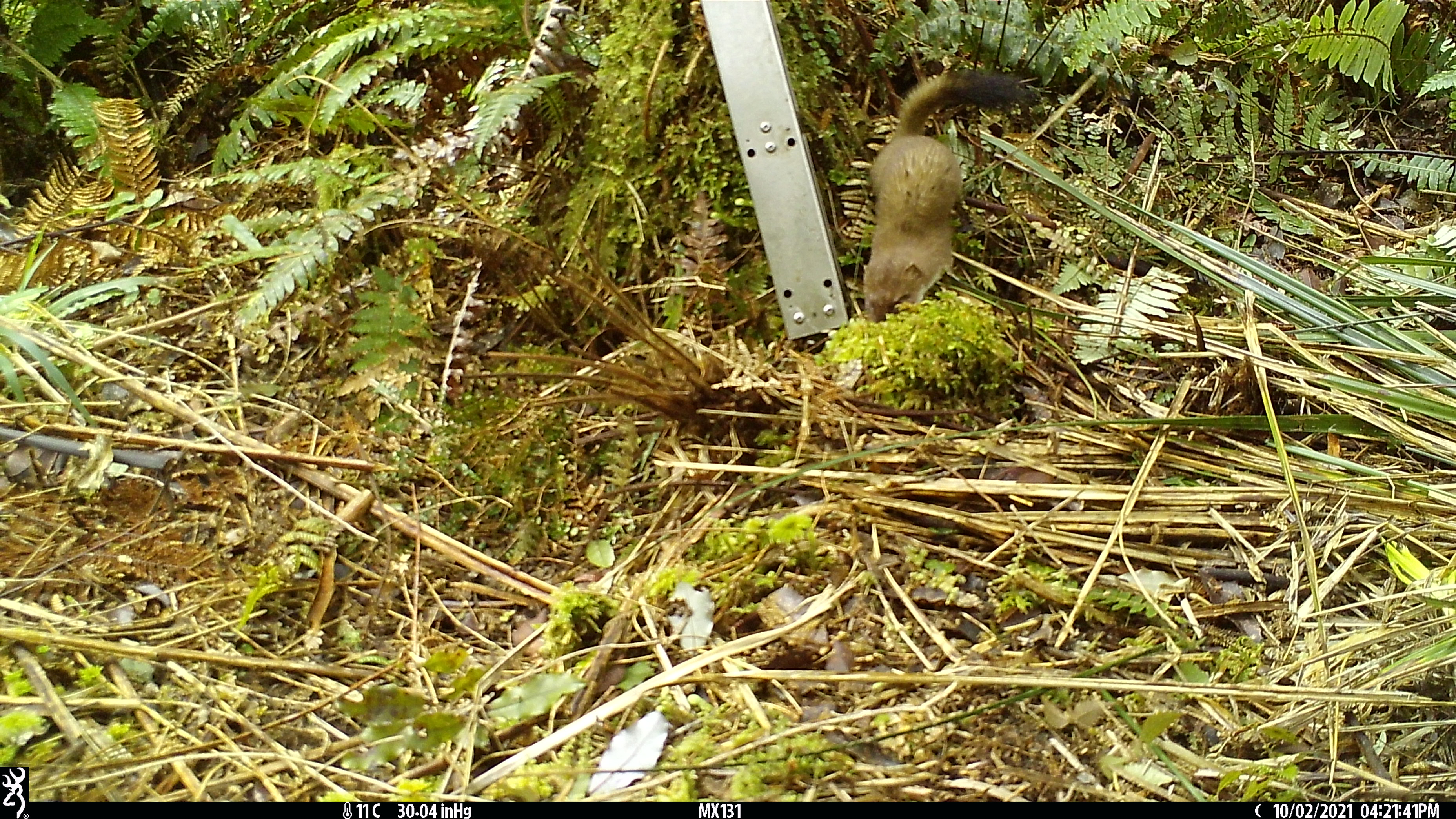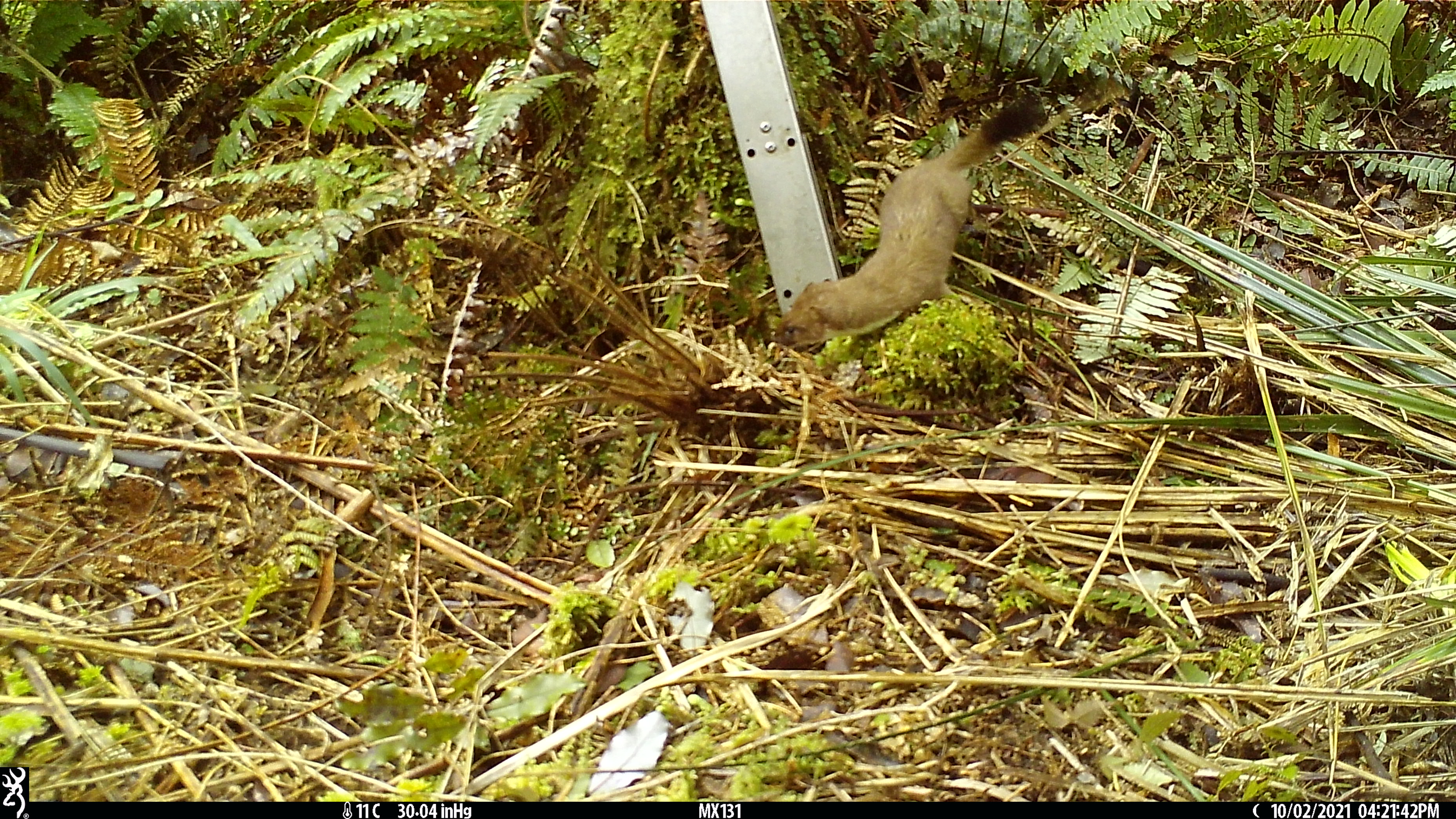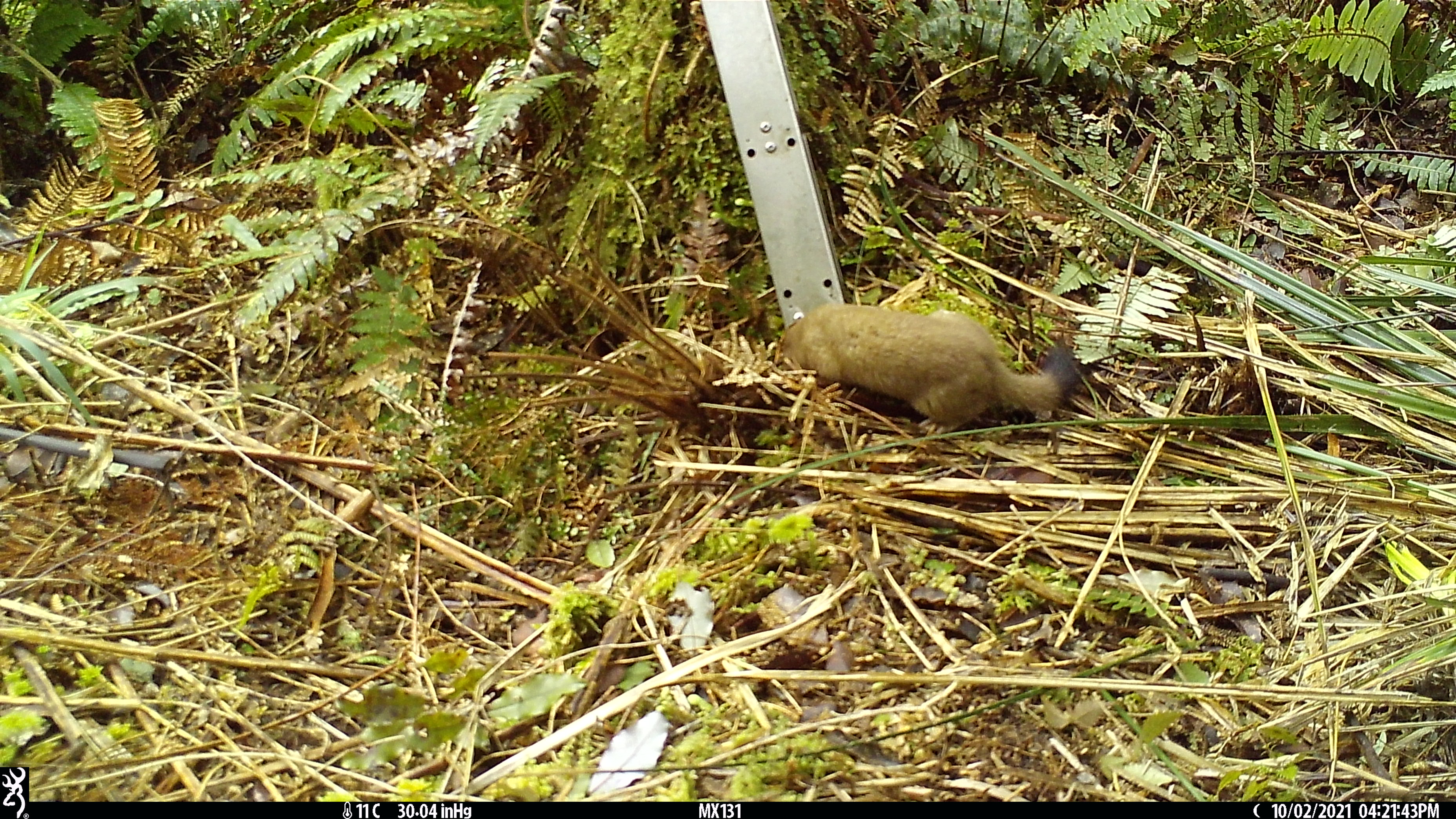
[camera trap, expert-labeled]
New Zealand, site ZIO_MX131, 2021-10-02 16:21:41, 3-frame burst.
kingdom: Animalia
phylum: Chordata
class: Mammalia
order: Carnivora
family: Mustelidae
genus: Mustela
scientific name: Mustela erminea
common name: stoat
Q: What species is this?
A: Stoat (Mustela erminea).